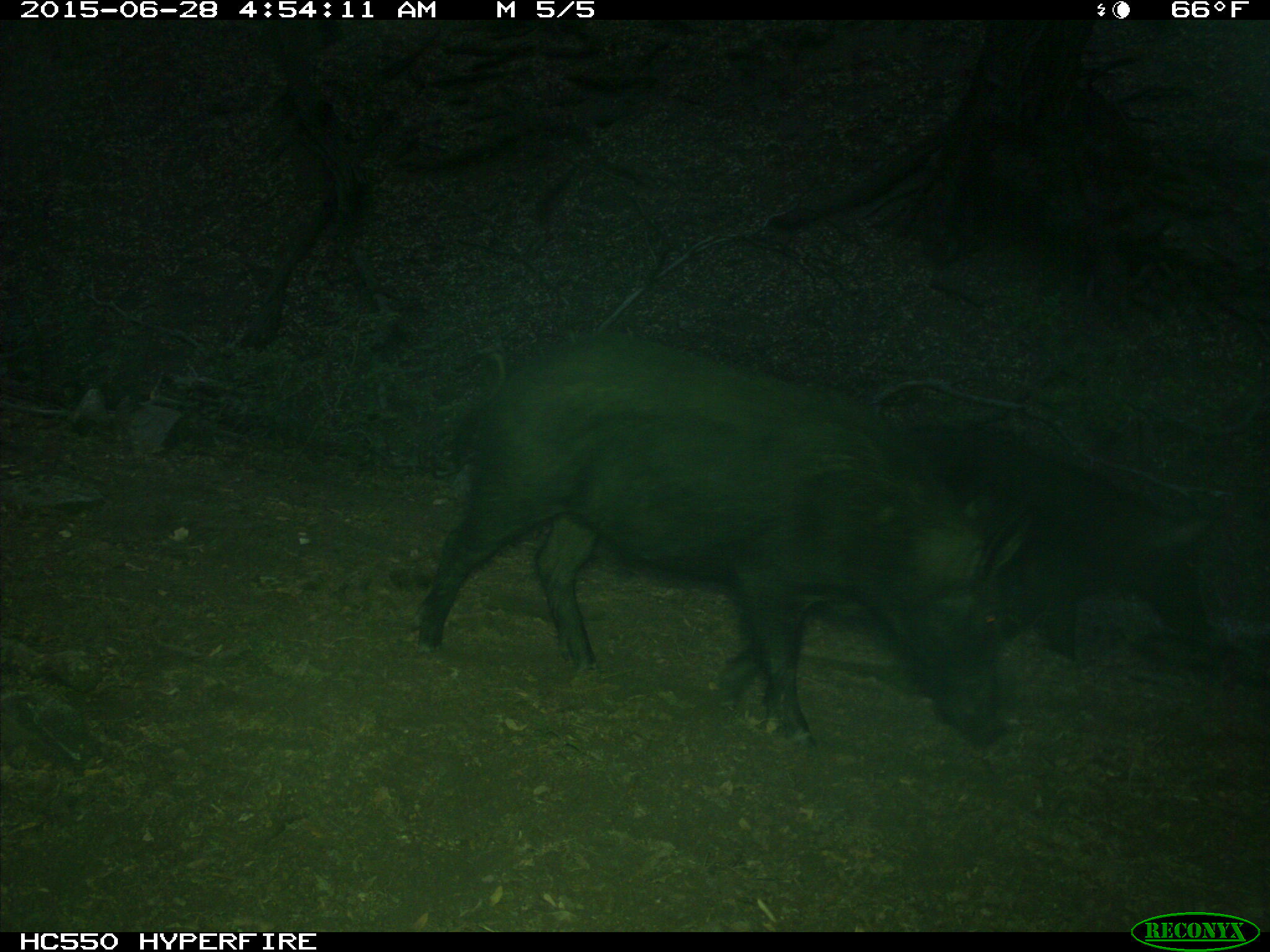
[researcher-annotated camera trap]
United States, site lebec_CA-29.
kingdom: Animalia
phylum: Chordata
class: Mammalia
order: Artiodactyla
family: Suidae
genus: Sus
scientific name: Sus scrofa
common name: wild boar